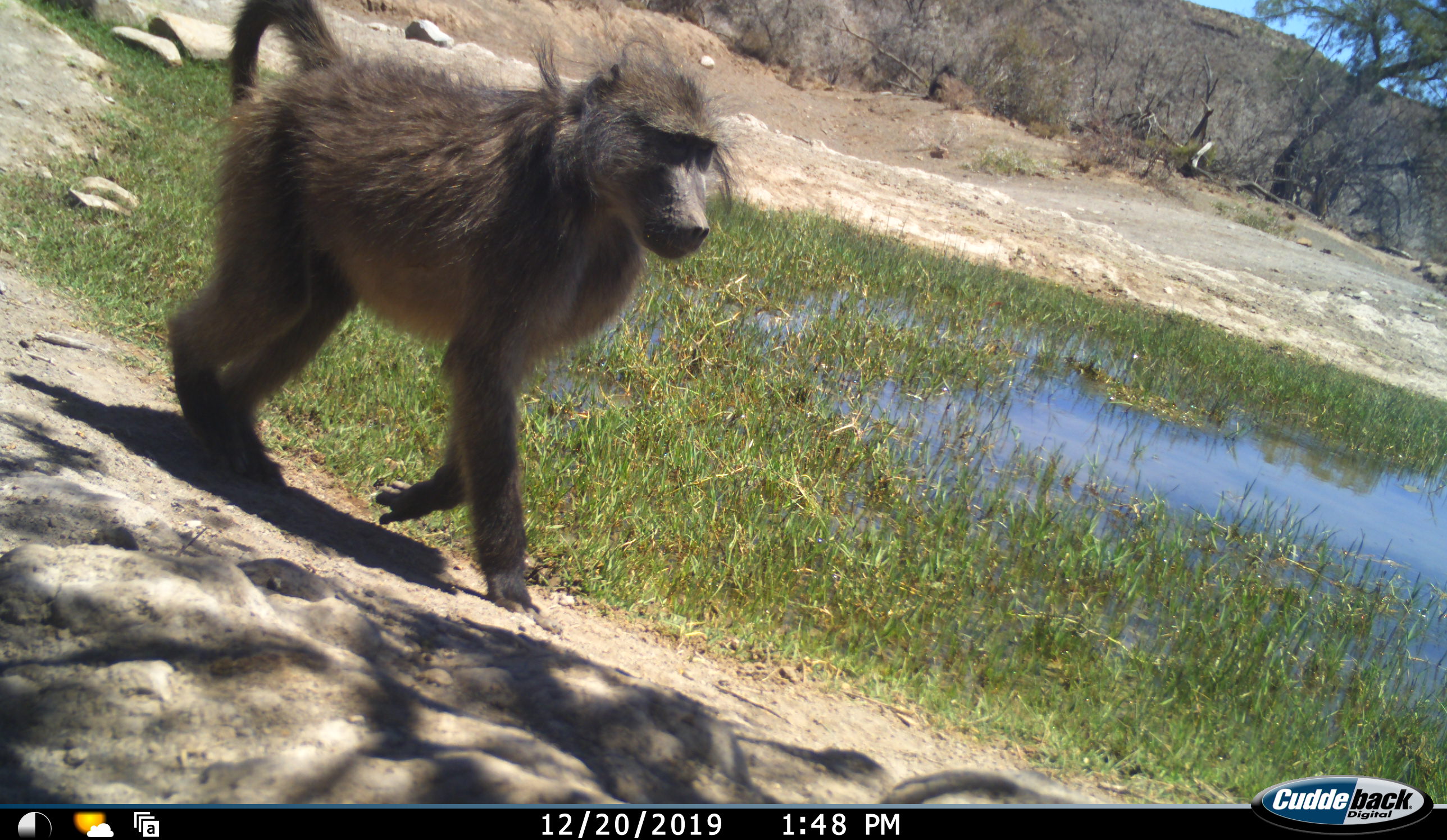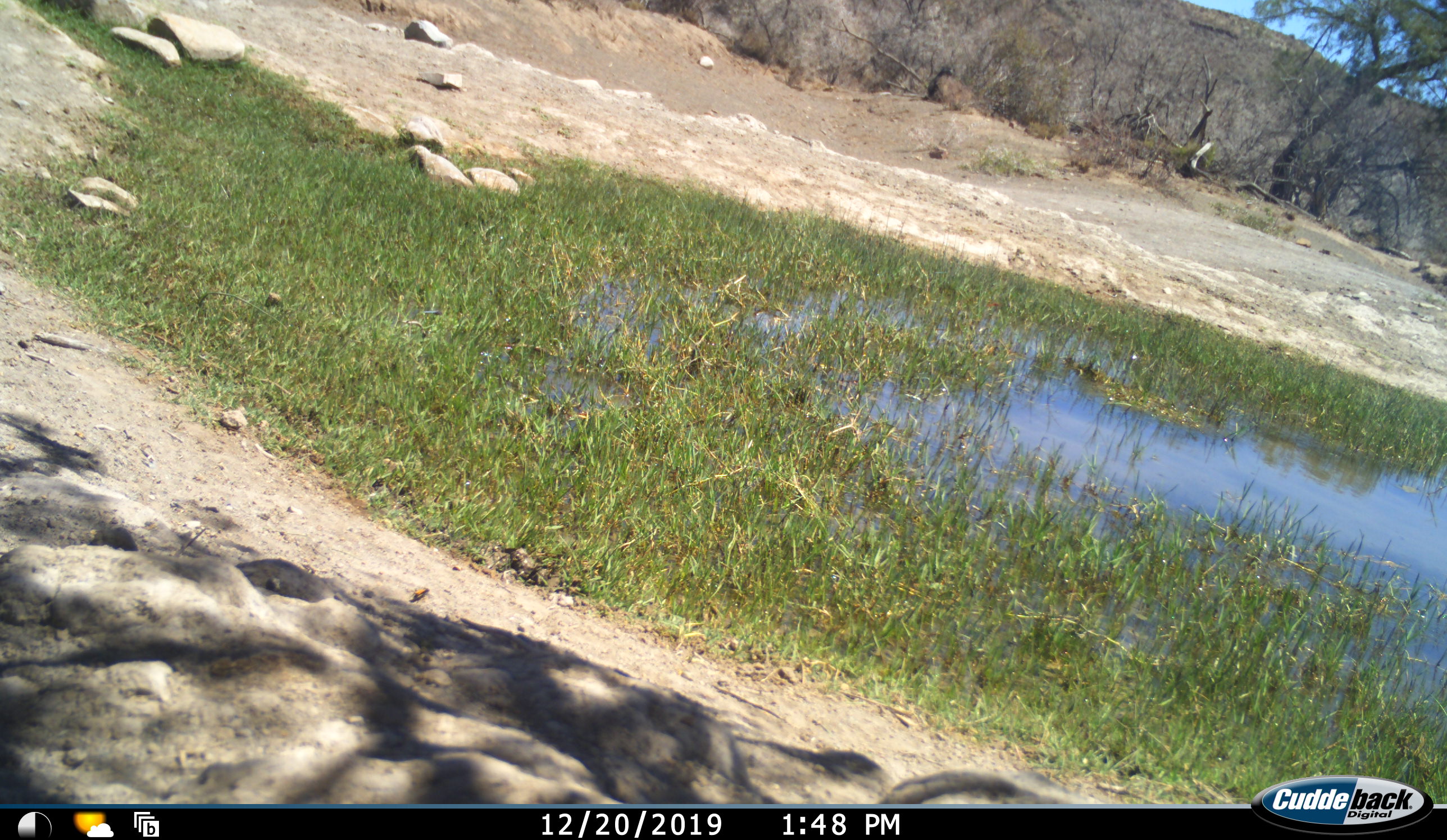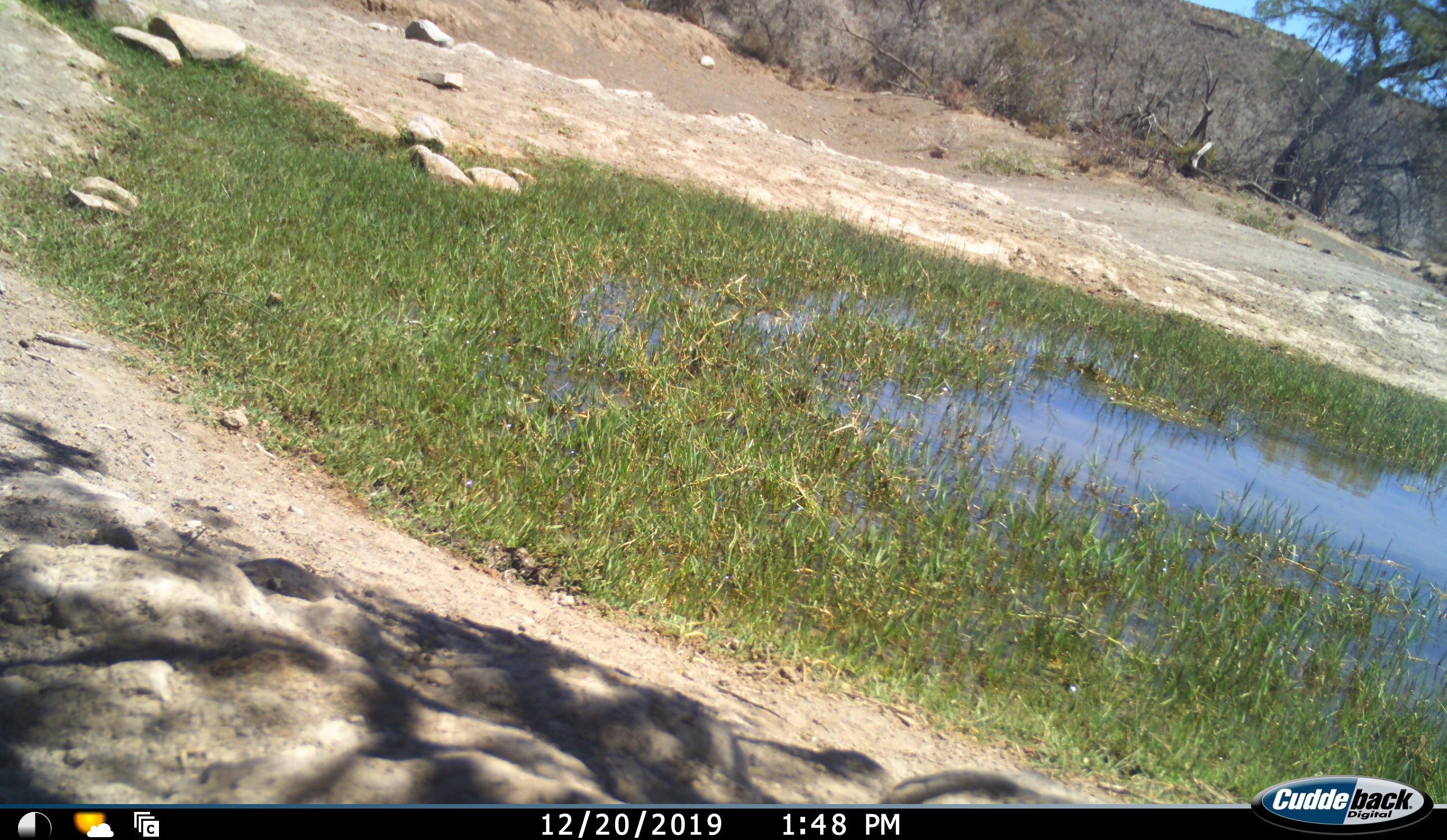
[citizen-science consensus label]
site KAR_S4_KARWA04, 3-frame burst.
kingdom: Animalia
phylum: Chordata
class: Mammalia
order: Primates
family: Cercopithecidae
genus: Papio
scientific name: Papio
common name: baboon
Baboon (Papio), count 2. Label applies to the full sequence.